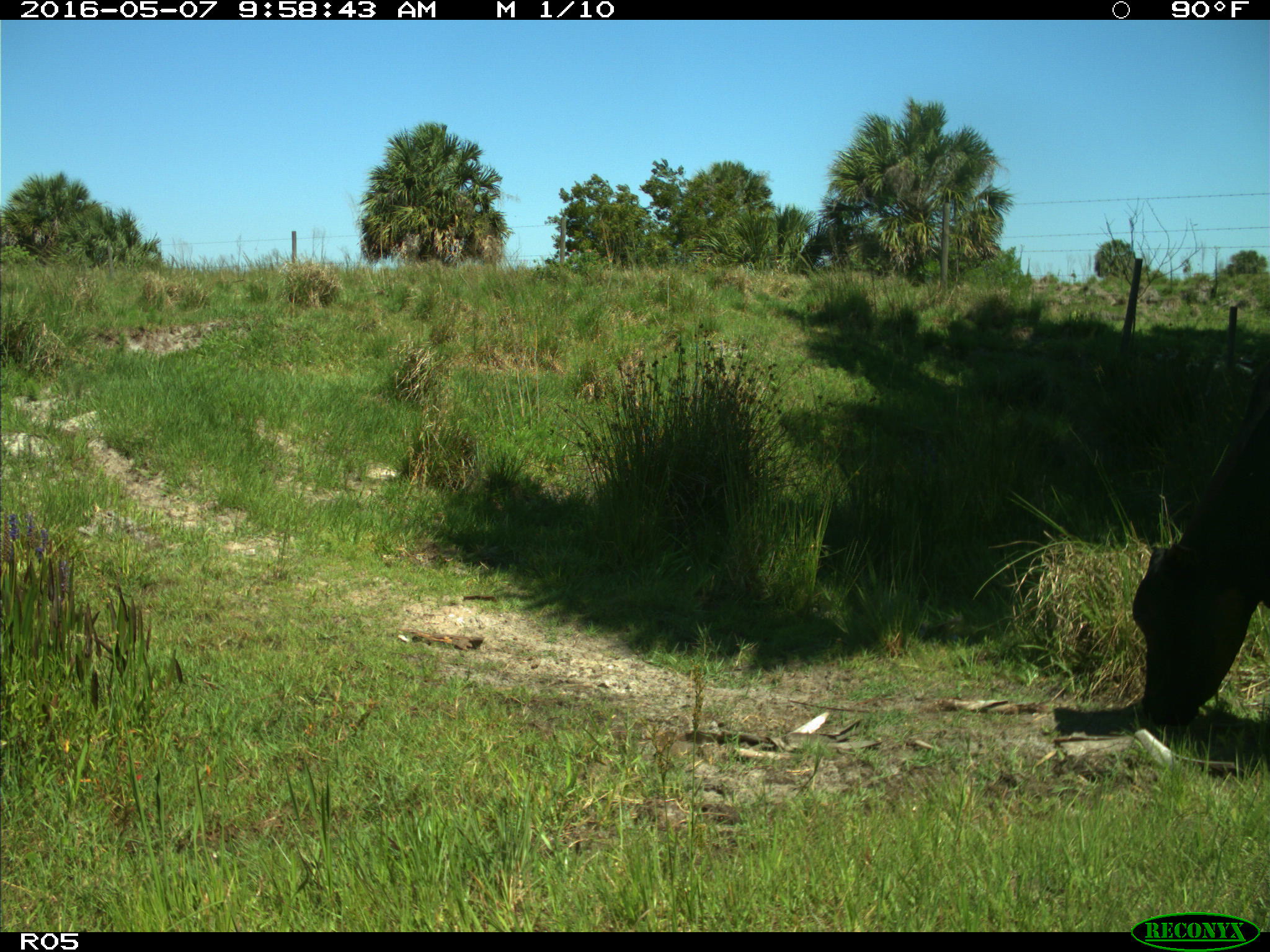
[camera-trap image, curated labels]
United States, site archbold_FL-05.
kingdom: Animalia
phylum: Chordata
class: Mammalia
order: Artiodactyla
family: Bovidae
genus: Bos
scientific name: Bos taurus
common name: domestic cow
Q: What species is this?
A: Bos taurus (domestic cow).